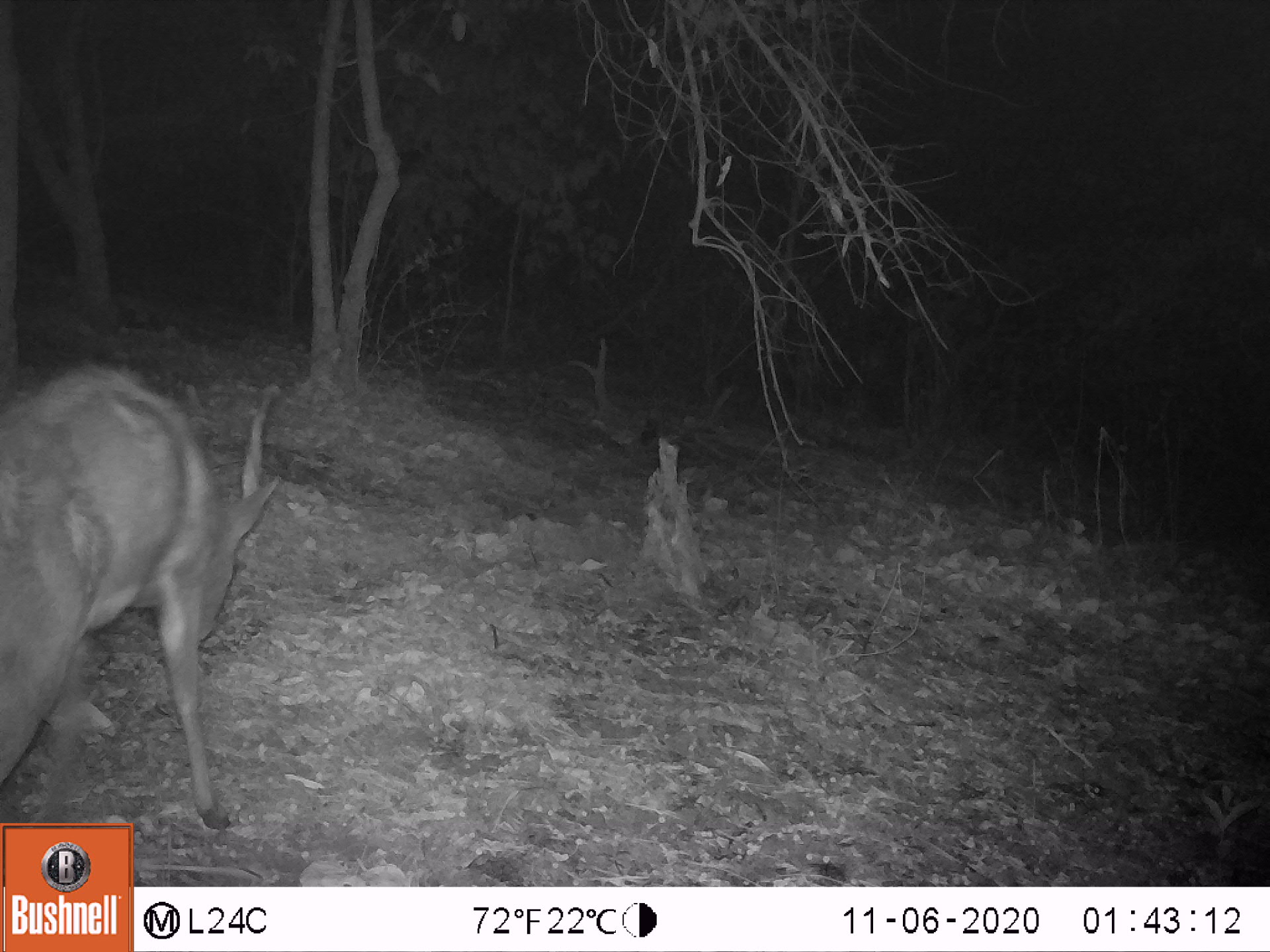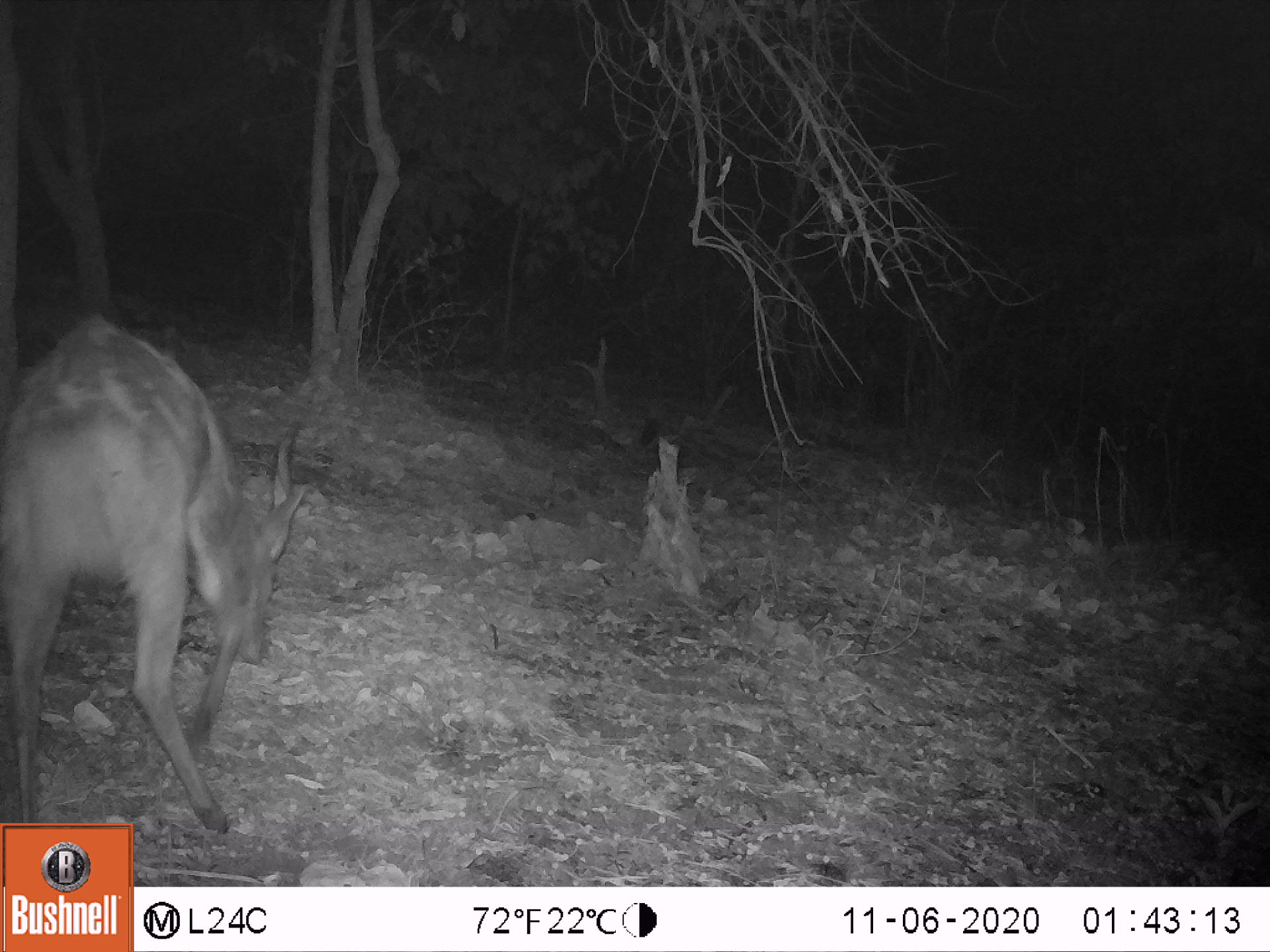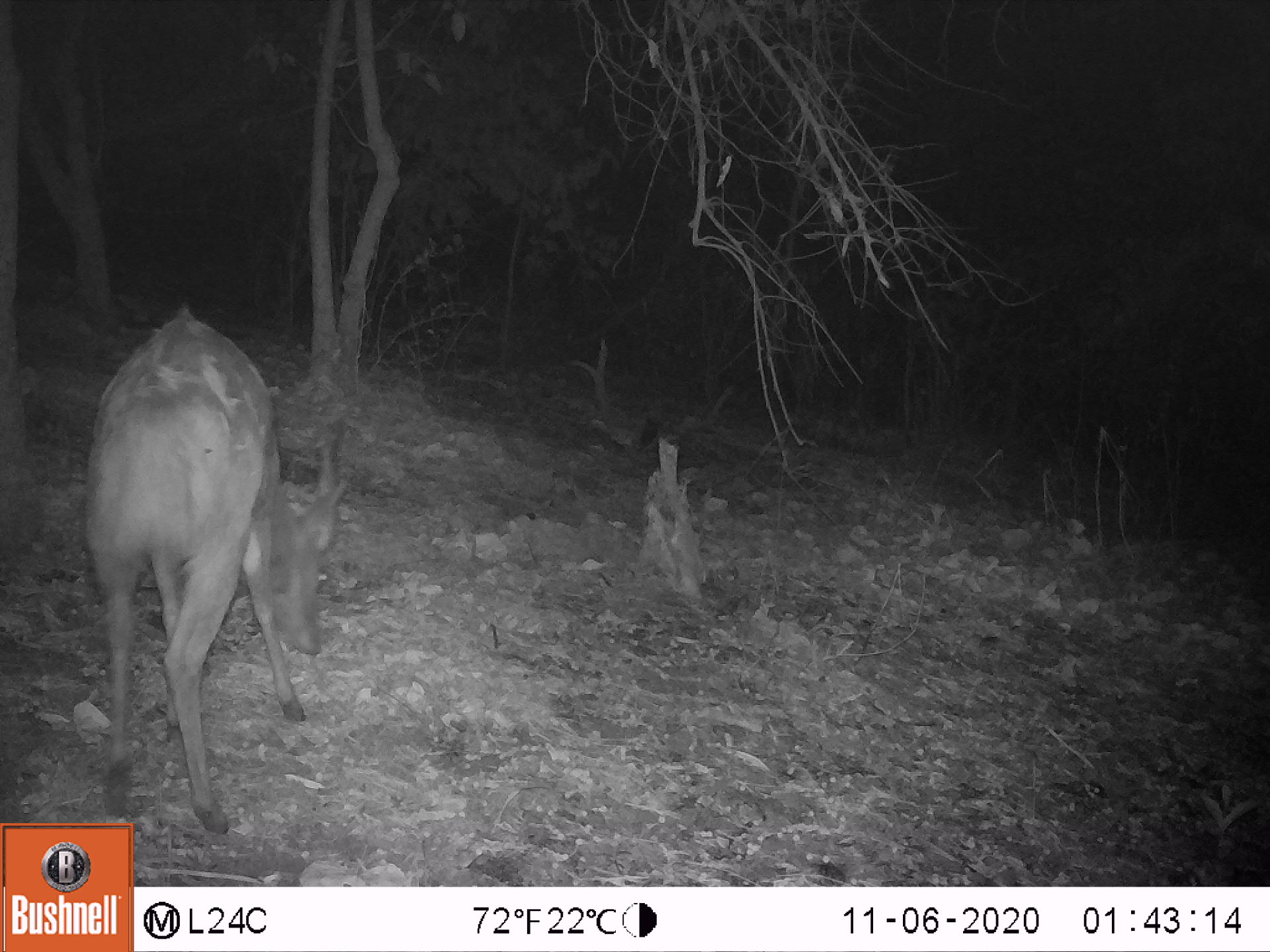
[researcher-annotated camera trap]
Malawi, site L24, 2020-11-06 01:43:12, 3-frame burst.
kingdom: Animalia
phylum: Chordata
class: Mammalia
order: Artiodactyla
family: Bovidae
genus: Tragelaphus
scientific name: Tragelaphus sylvaticus sylvaticus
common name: cape bushbuck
Cape bushbuck (Tragelaphus sylvaticus sylvaticus), count 1.